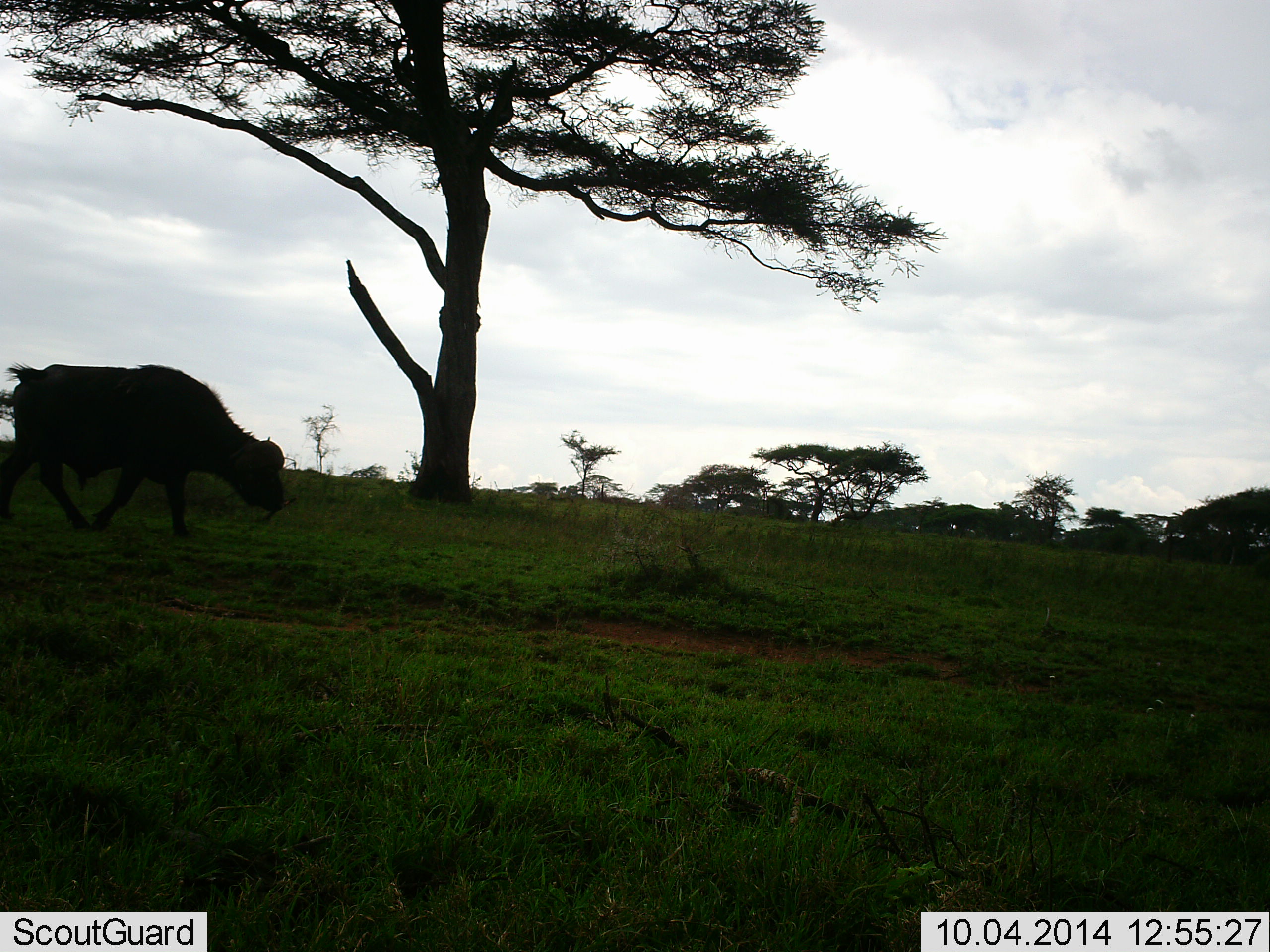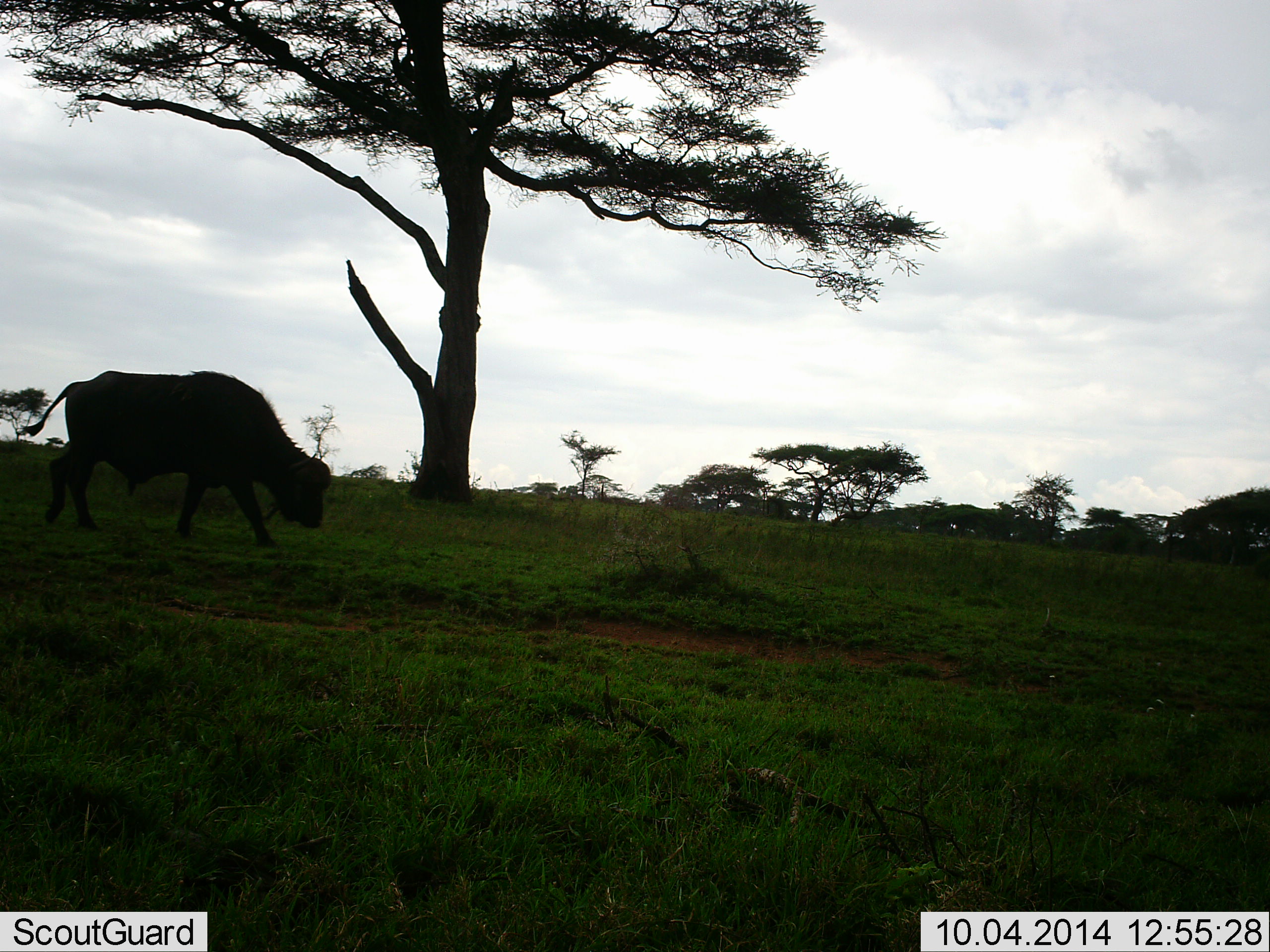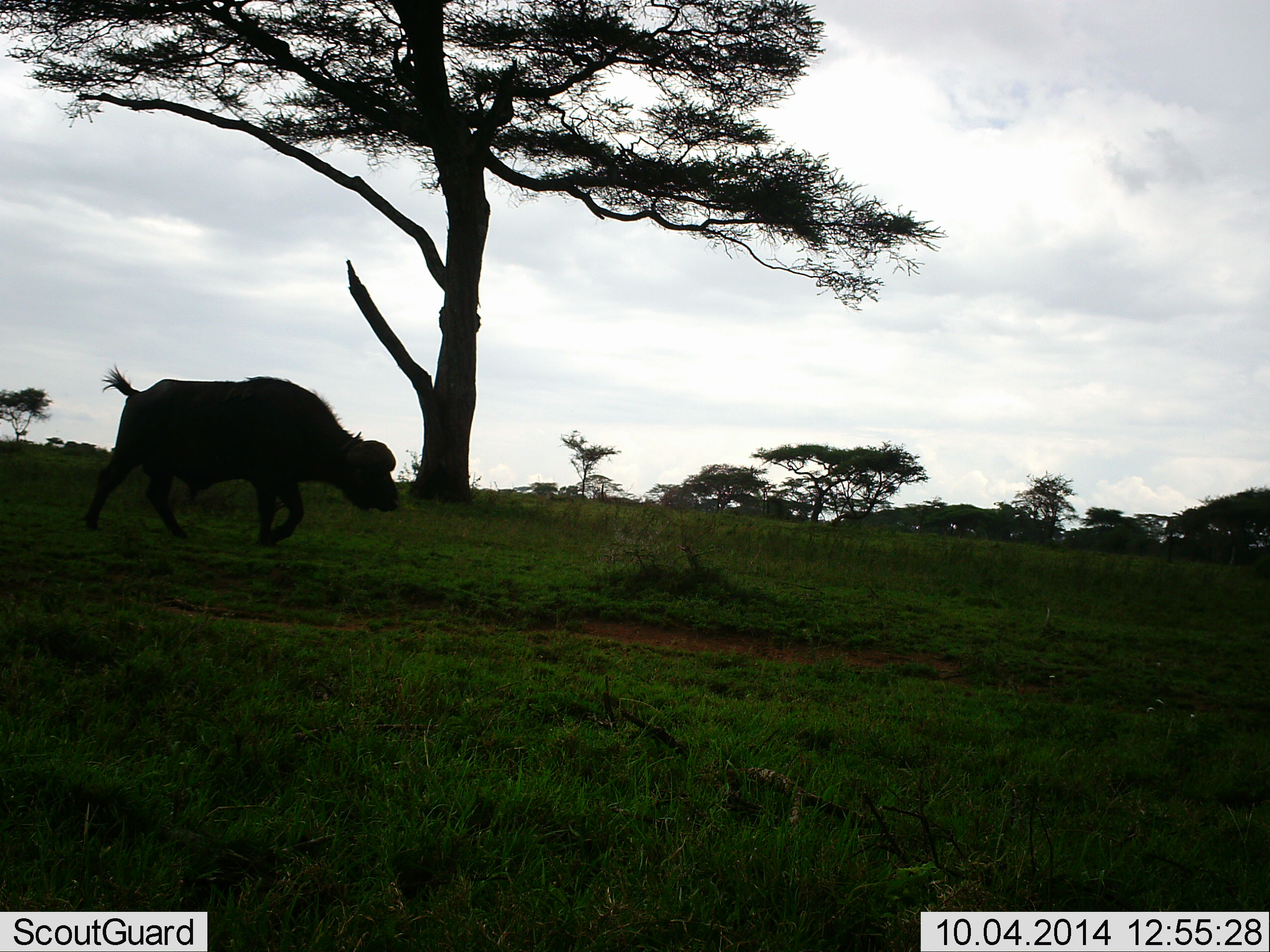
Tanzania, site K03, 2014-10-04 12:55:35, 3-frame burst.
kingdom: Animalia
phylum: Chordata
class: Mammalia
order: Artiodactyla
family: Bovidae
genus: Syncerus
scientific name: Syncerus caffer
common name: cape buffalo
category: buffalo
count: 1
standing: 0%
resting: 0%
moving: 90%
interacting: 0%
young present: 0%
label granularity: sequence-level